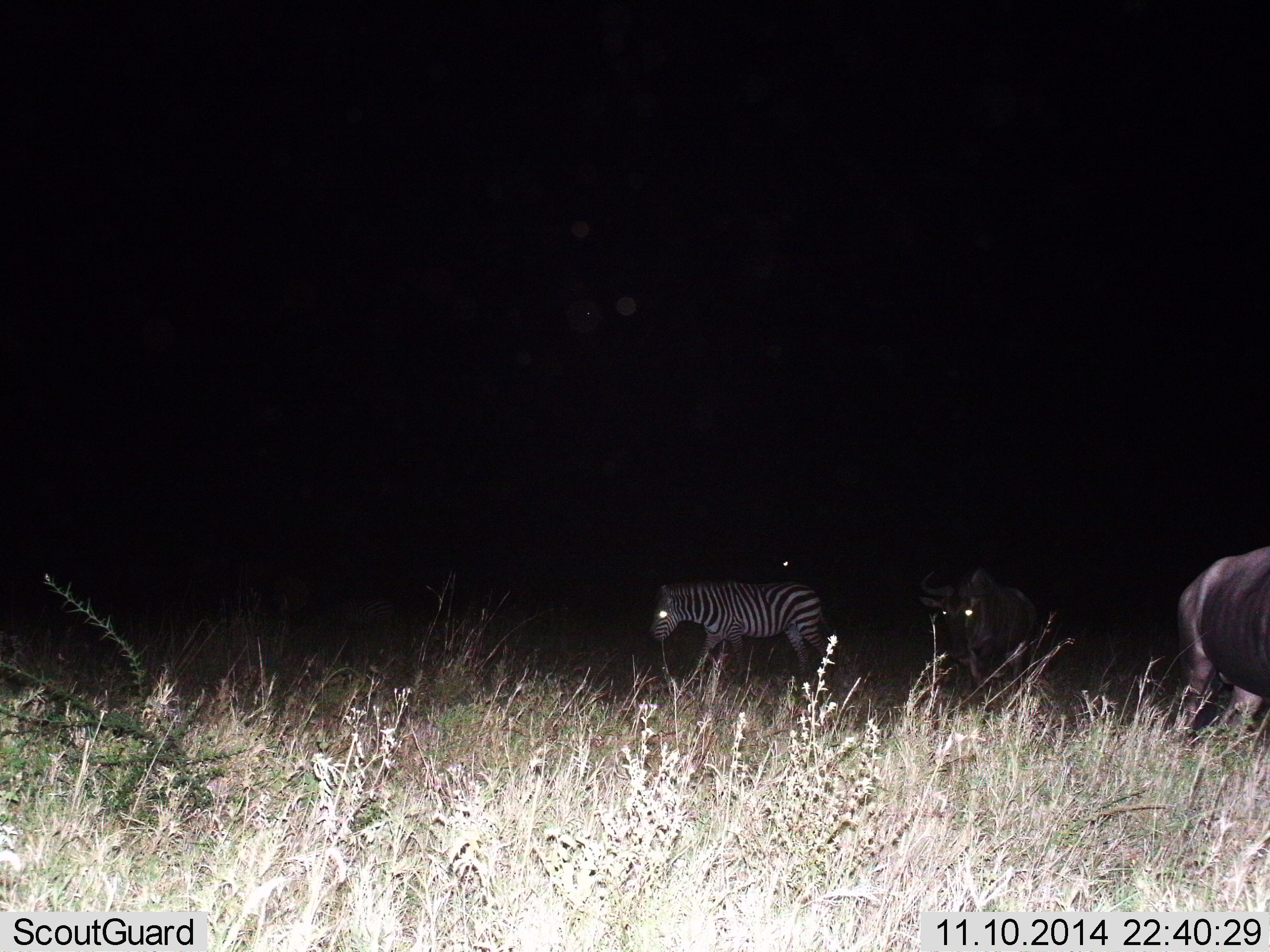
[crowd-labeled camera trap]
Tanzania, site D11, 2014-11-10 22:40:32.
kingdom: Animalia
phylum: Chordata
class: Mammalia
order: Artiodactyla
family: Bovidae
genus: Connochaetes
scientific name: Connochaetes taurinus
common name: blue wildebeest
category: wildebeest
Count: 2.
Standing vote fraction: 50%.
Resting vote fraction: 0%.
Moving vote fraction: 50%.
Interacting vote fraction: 0%.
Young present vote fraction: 0%.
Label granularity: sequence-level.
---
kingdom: Animalia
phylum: Chordata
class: Mammalia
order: Perissodactyla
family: Equidae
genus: Equus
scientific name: Equus quagga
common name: plains zebra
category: zebra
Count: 1.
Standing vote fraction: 40%.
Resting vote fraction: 0%.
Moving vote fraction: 67%.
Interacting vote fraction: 0%.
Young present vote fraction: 0%.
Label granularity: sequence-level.